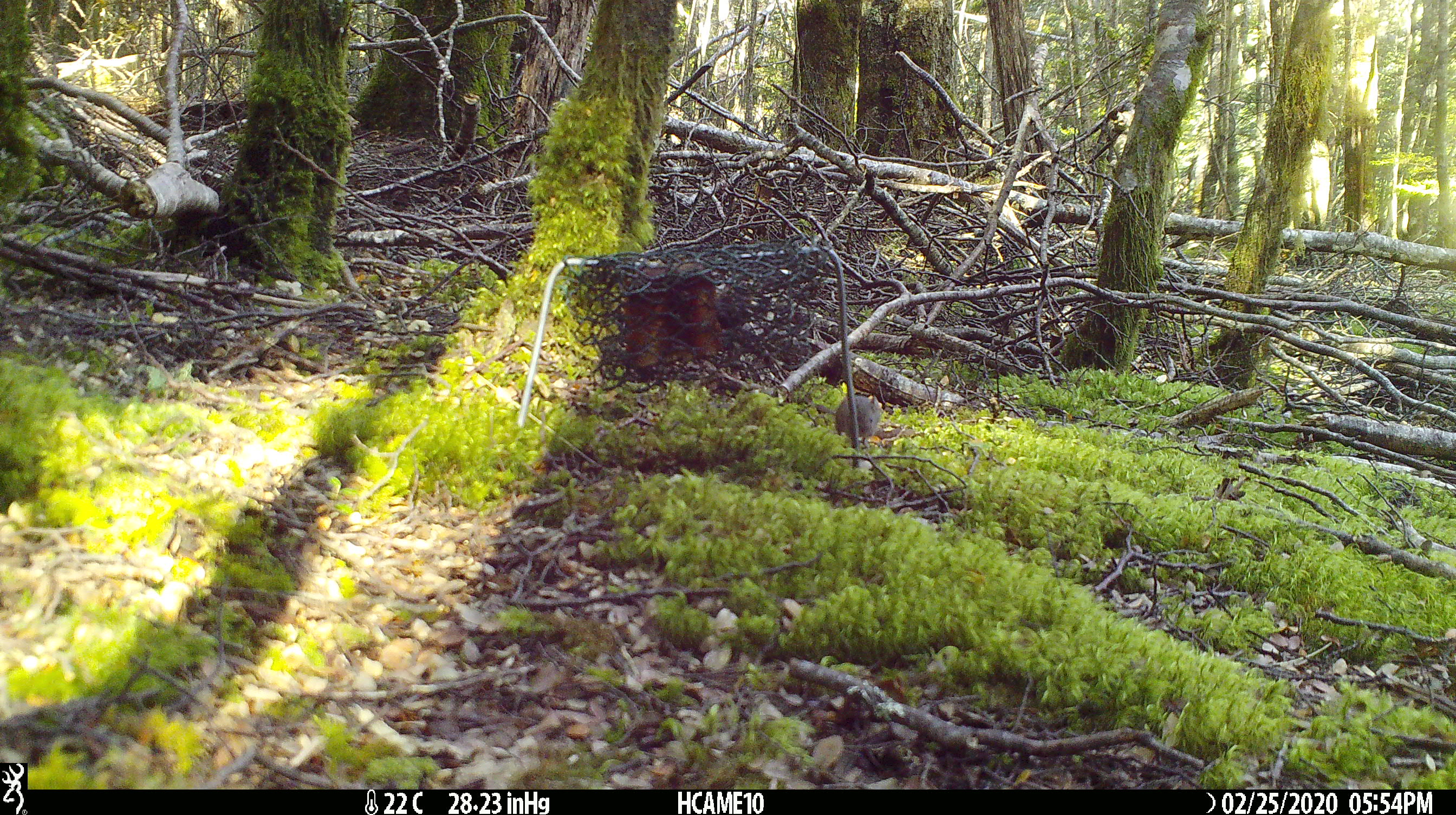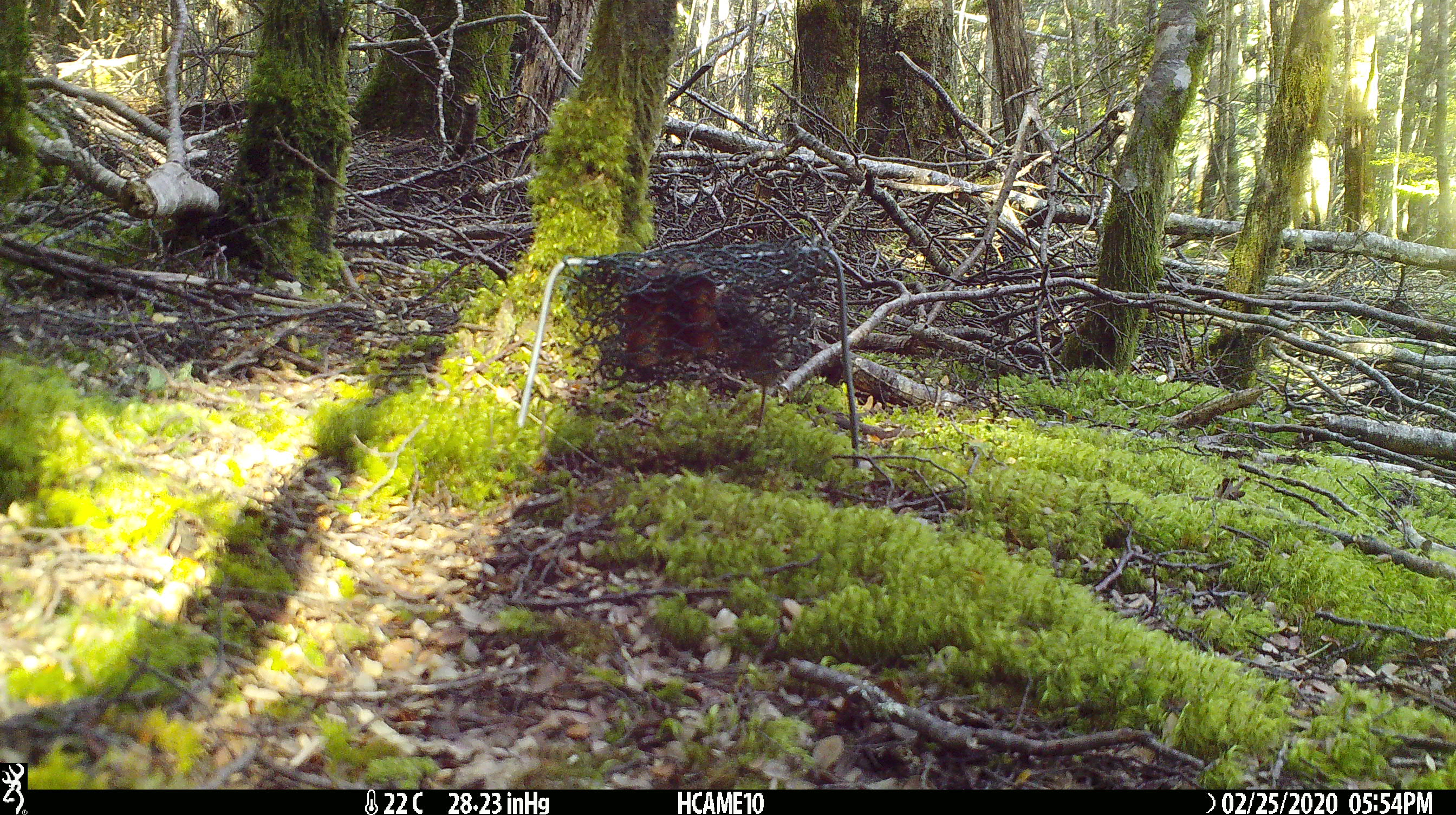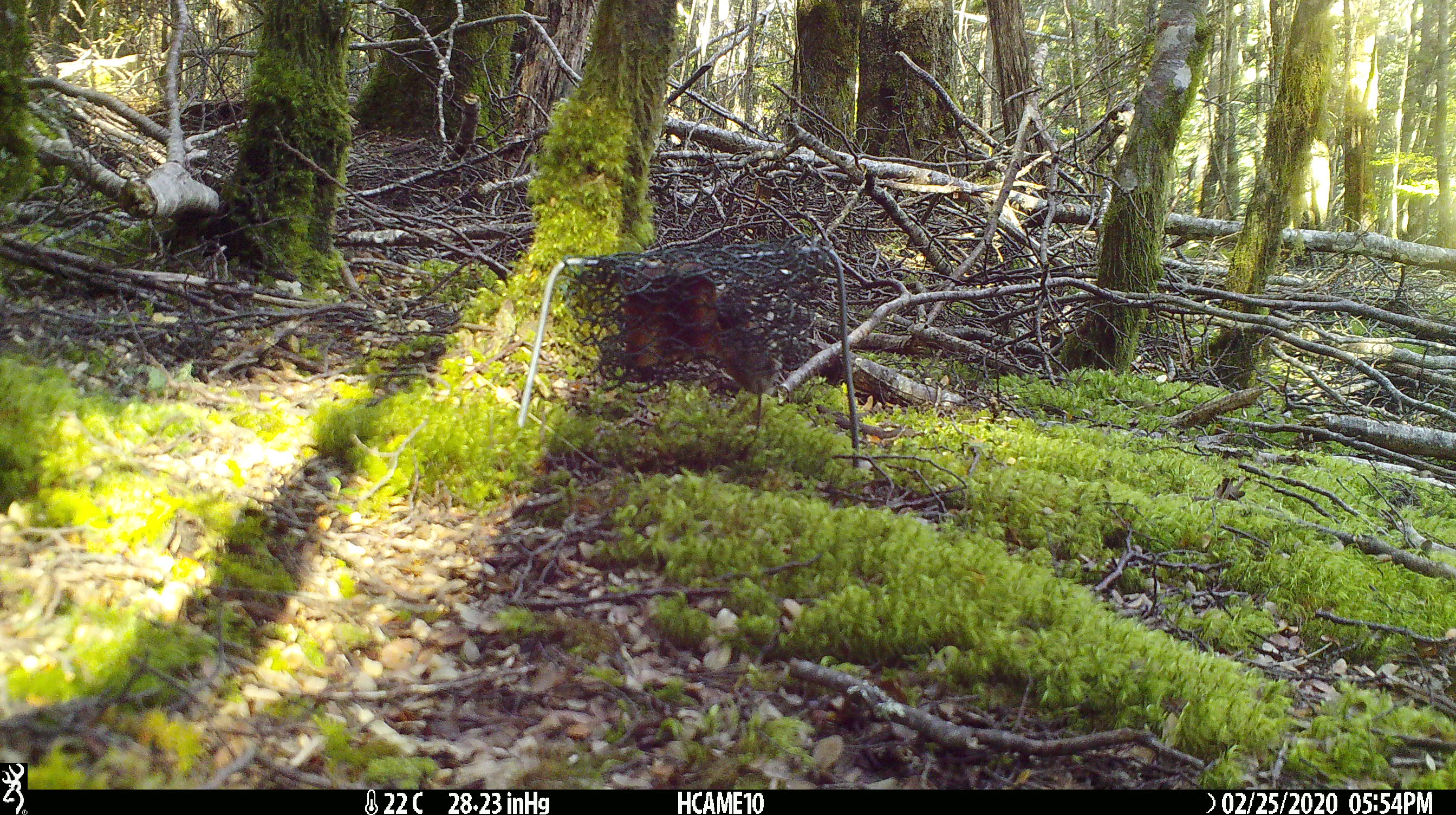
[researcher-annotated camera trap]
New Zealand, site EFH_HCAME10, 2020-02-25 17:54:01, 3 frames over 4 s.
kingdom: Animalia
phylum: Chordata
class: Mammalia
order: Rodentia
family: Muridae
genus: Mus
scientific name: Mus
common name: mouse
Mouse (Mus).